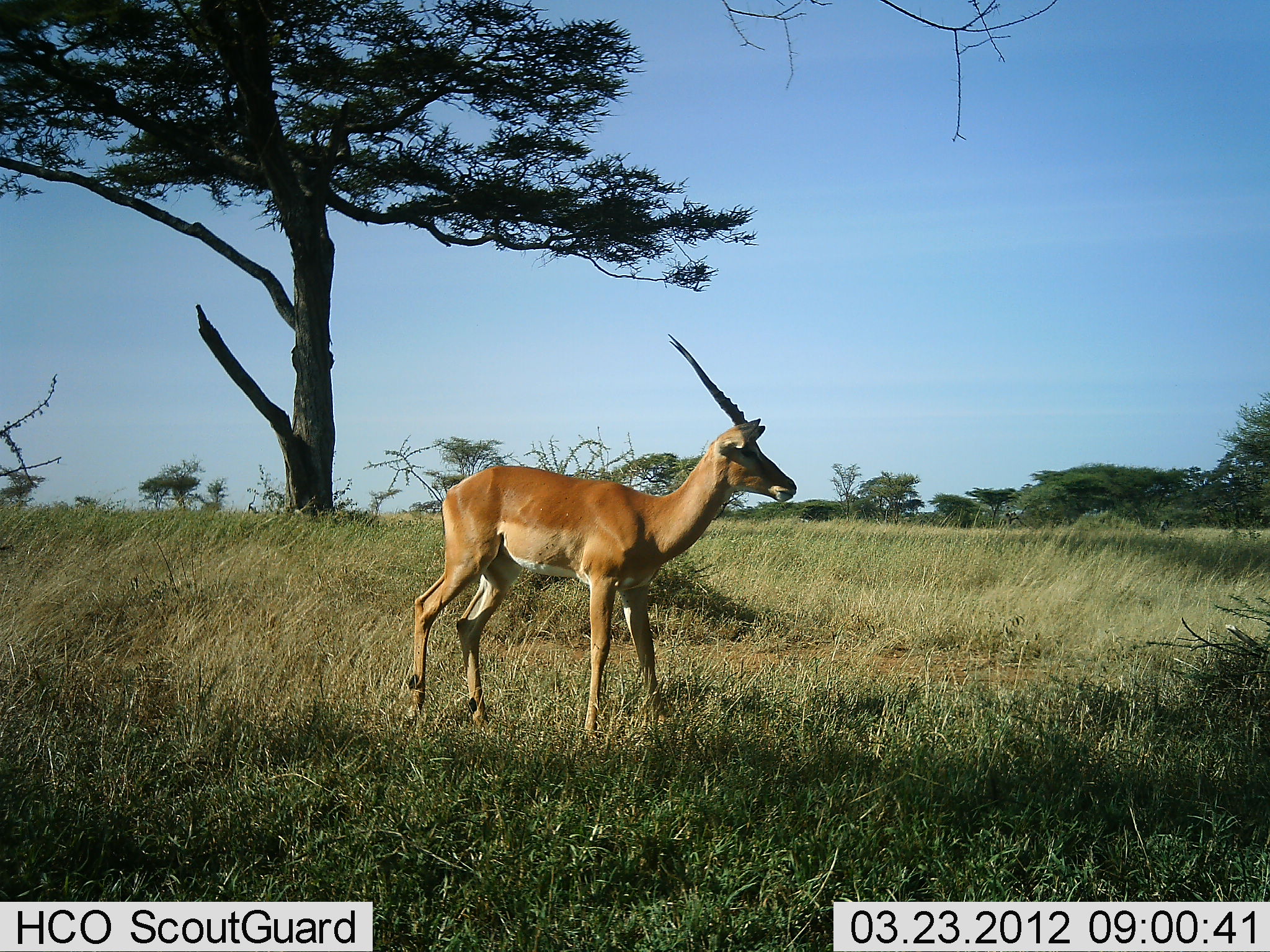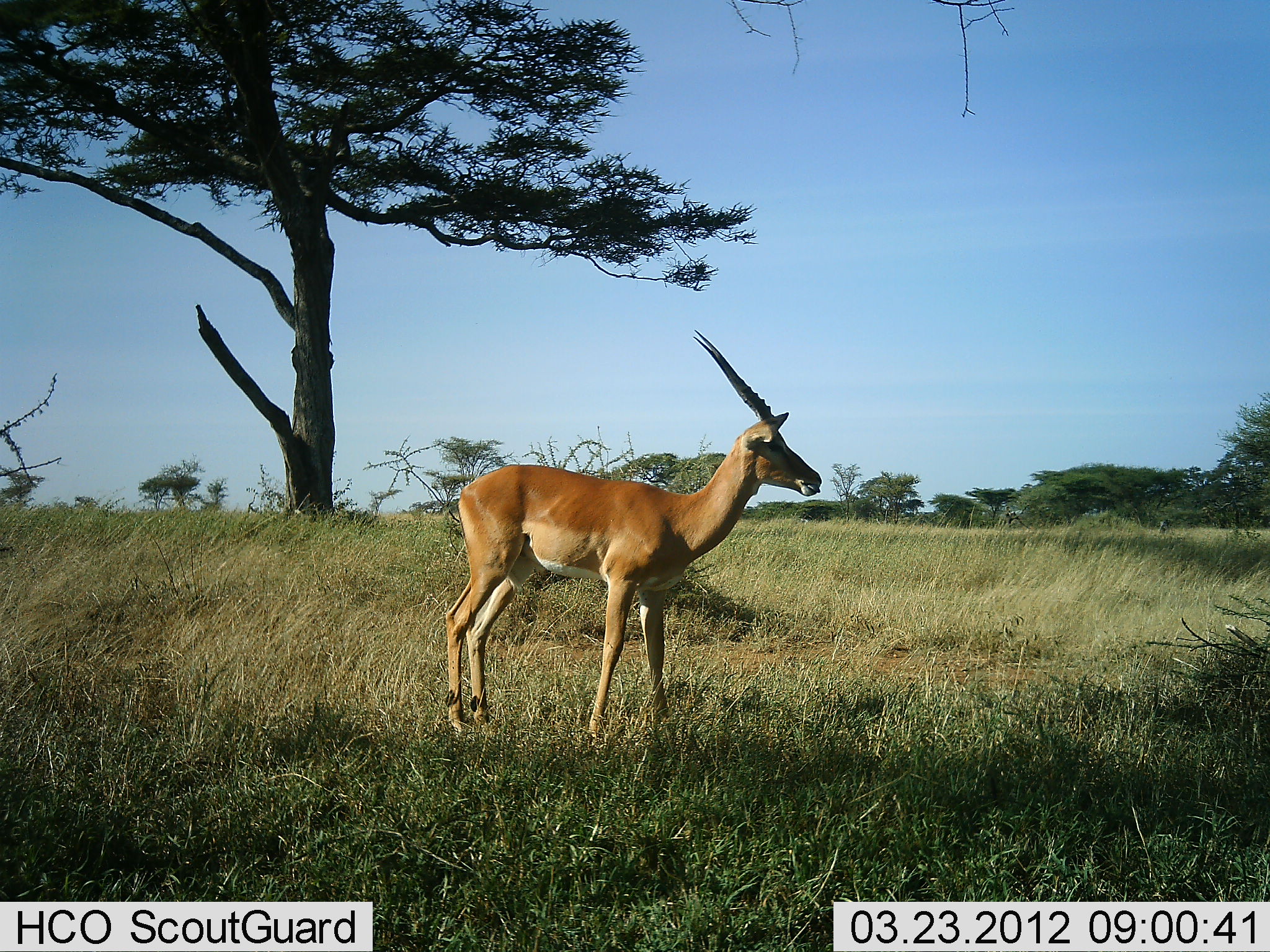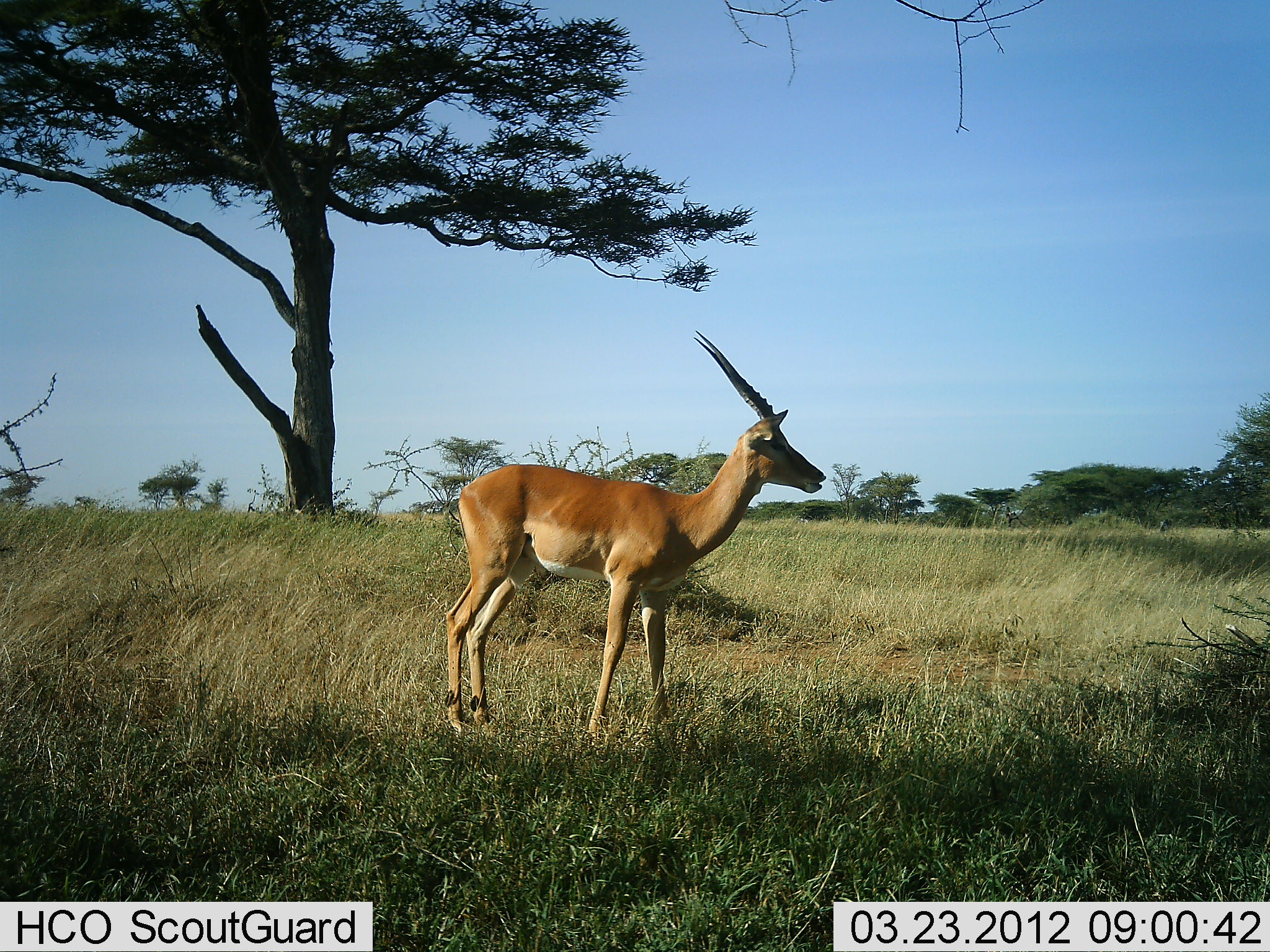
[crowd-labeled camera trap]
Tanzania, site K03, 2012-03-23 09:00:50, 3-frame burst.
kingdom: Animalia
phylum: Chordata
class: Mammalia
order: Artiodactyla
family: Bovidae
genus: Aepyceros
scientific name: Aepyceros melampus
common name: impala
Impala (Aepyceros melampus), count 1. Behavior (volunteer vote fractions): standing 100%, resting 0%, moving 0%, interacting 0%. Young present (vote fraction): 0%. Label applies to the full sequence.